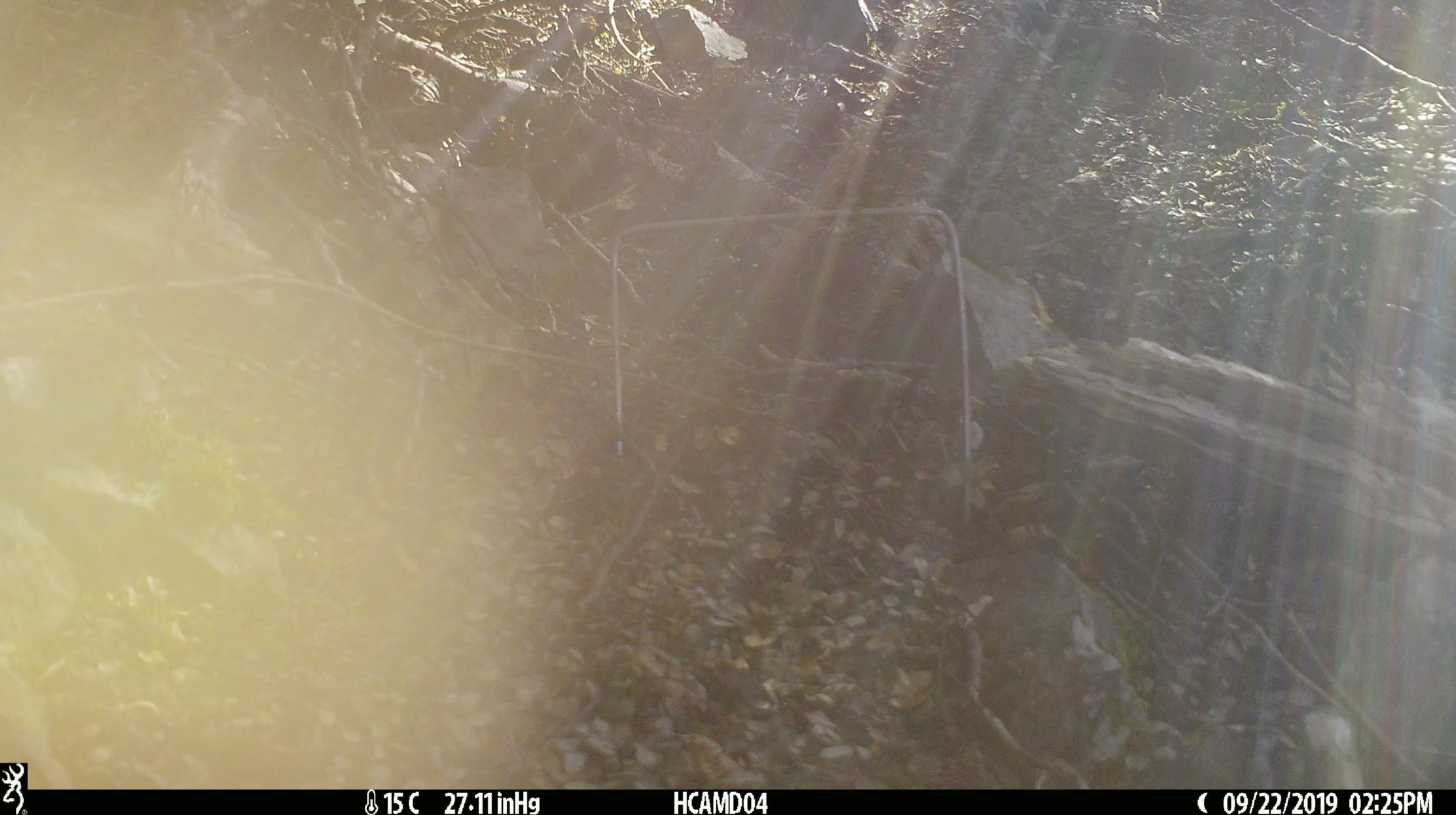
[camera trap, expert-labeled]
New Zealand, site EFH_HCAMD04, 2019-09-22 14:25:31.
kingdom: Animalia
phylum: Chordata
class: Mammalia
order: Rodentia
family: Muridae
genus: Mus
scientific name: Mus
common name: mouse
Mouse (Mus).